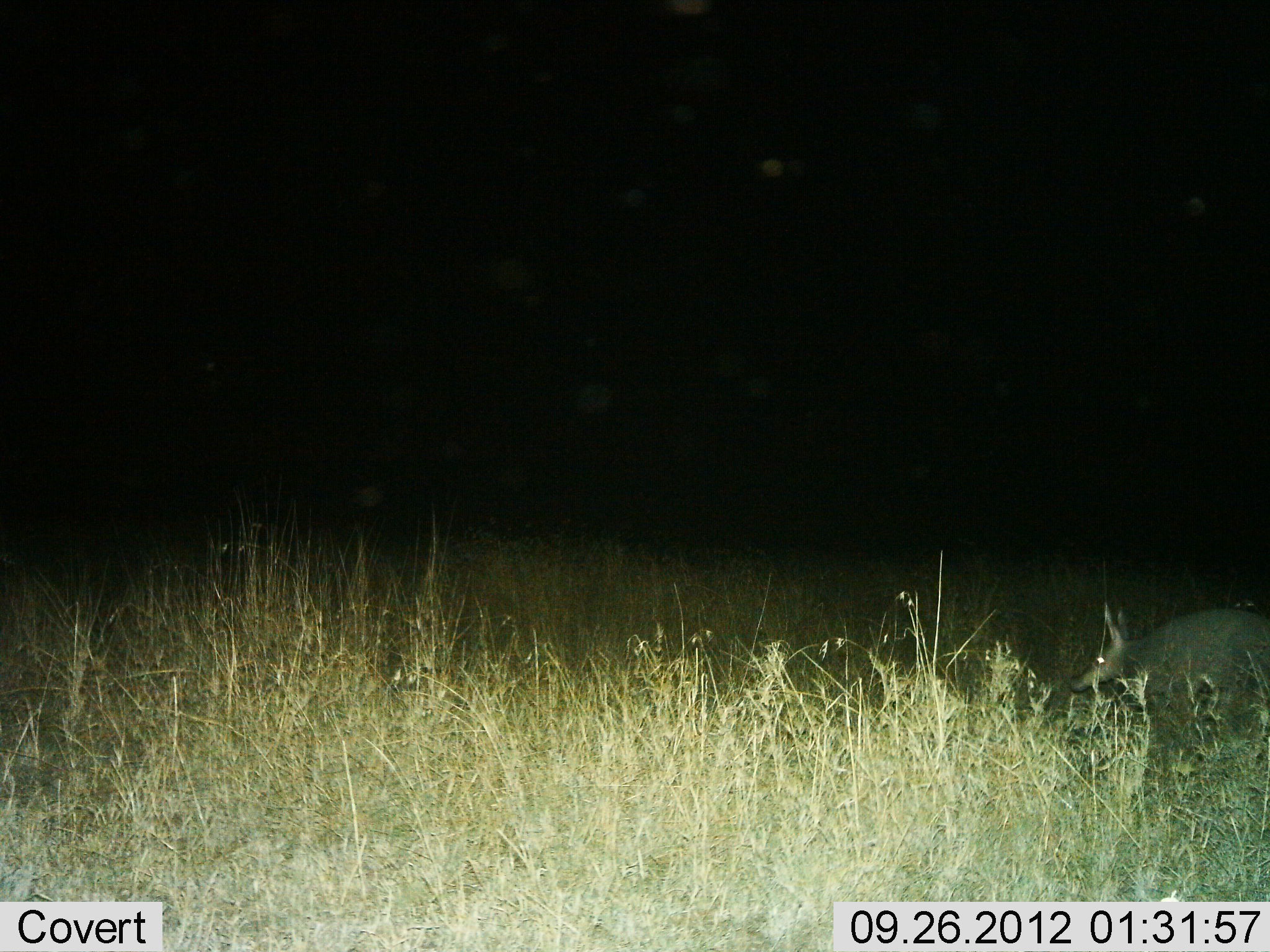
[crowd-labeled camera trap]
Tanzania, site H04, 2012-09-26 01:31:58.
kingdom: Animalia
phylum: Chordata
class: Mammalia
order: Tubulidentata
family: Orycteropodidae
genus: Orycteropus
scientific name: Orycteropus afer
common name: aardvark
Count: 1.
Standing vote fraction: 20%.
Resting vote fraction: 0%.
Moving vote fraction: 80%.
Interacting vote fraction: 0%.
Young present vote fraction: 0%.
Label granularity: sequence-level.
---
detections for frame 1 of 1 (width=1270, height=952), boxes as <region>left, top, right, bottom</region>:
animal: <region>1067, 599, 1268, 723</region>